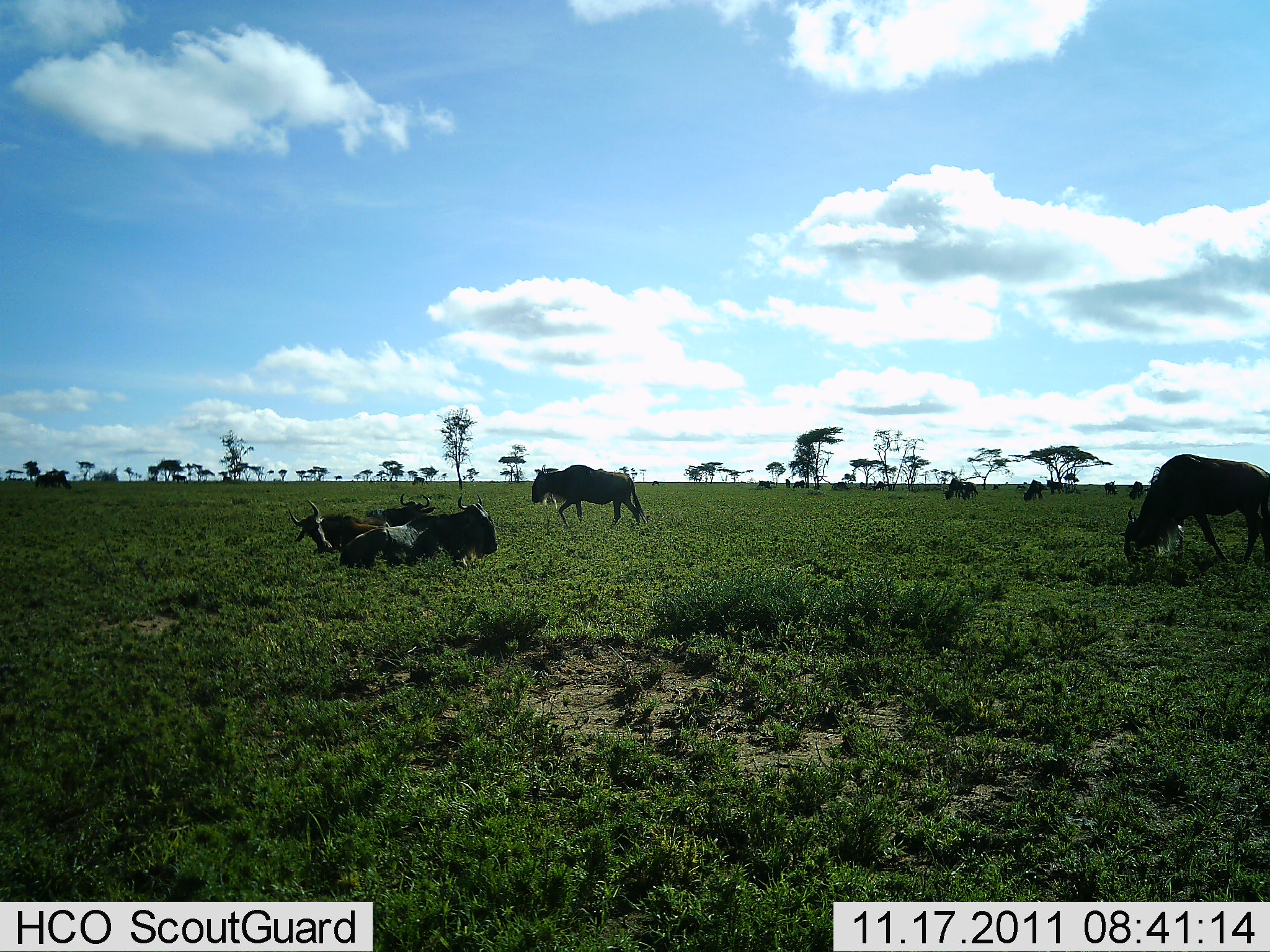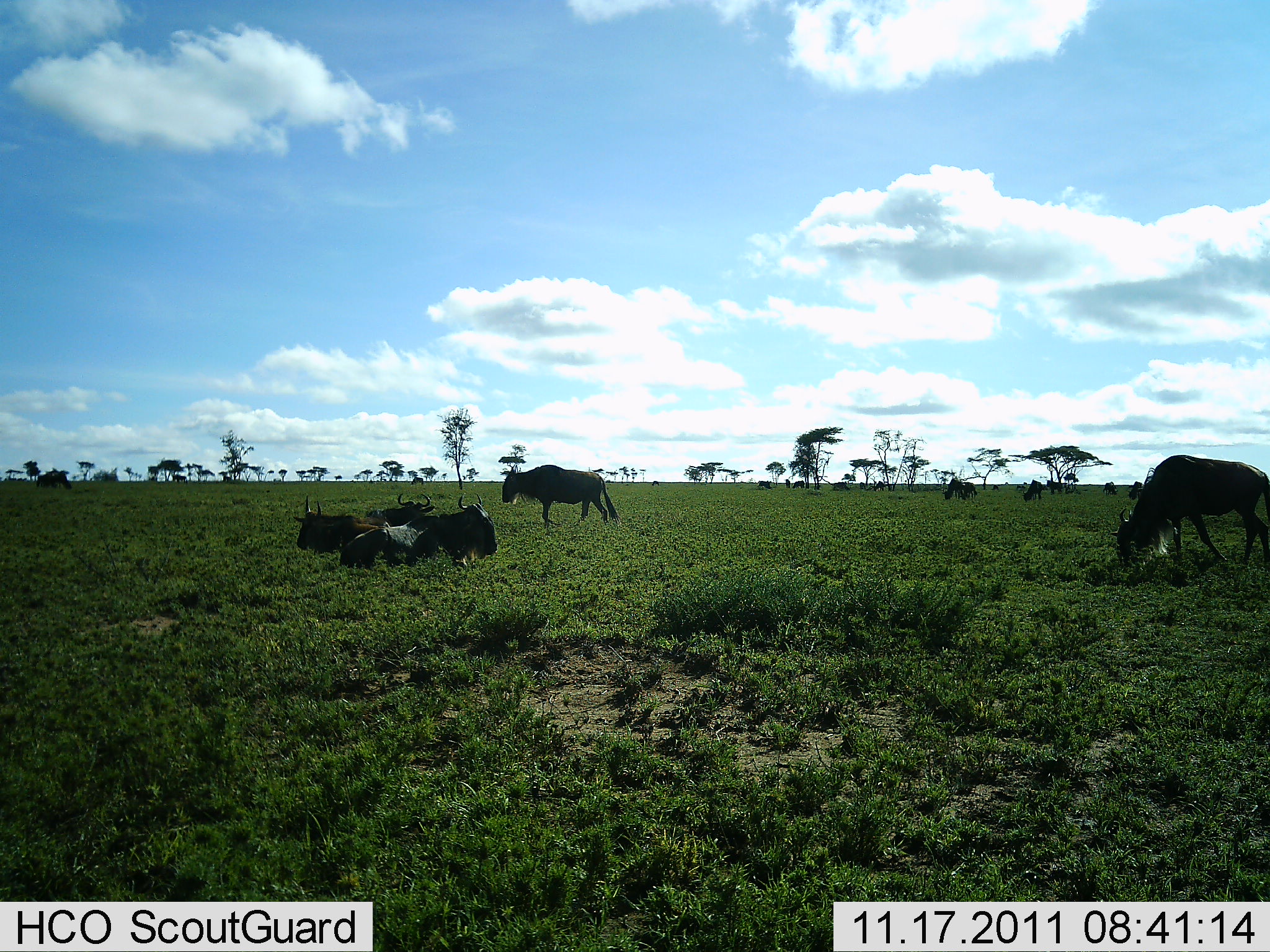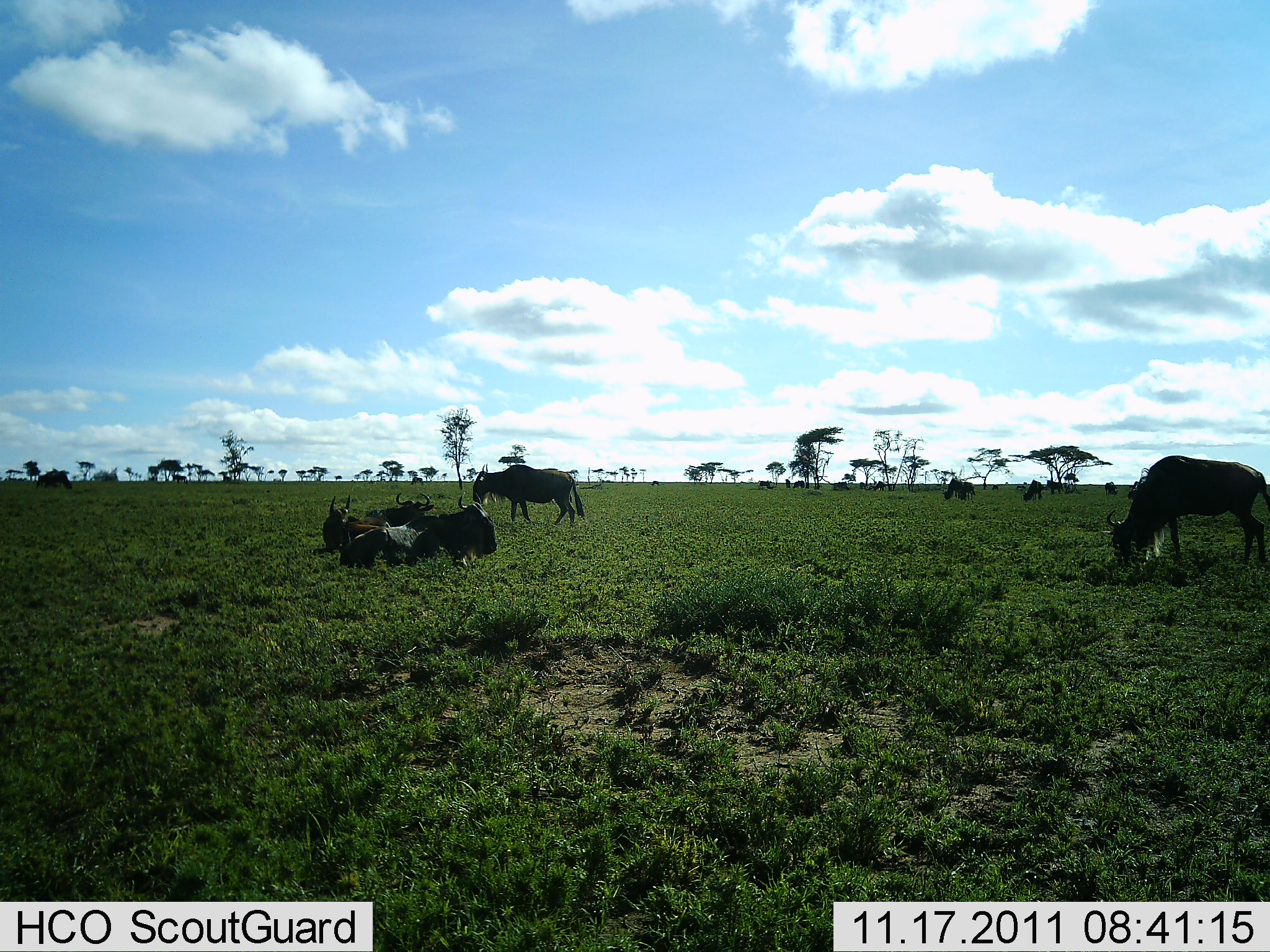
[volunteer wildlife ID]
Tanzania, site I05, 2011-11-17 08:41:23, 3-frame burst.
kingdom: Animalia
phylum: Chordata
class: Mammalia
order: Artiodactyla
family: Bovidae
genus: Connochaetes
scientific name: Connochaetes taurinus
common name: blue wildebeest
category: wildebeest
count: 10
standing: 50%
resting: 100%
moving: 50%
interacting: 0%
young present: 0%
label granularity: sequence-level